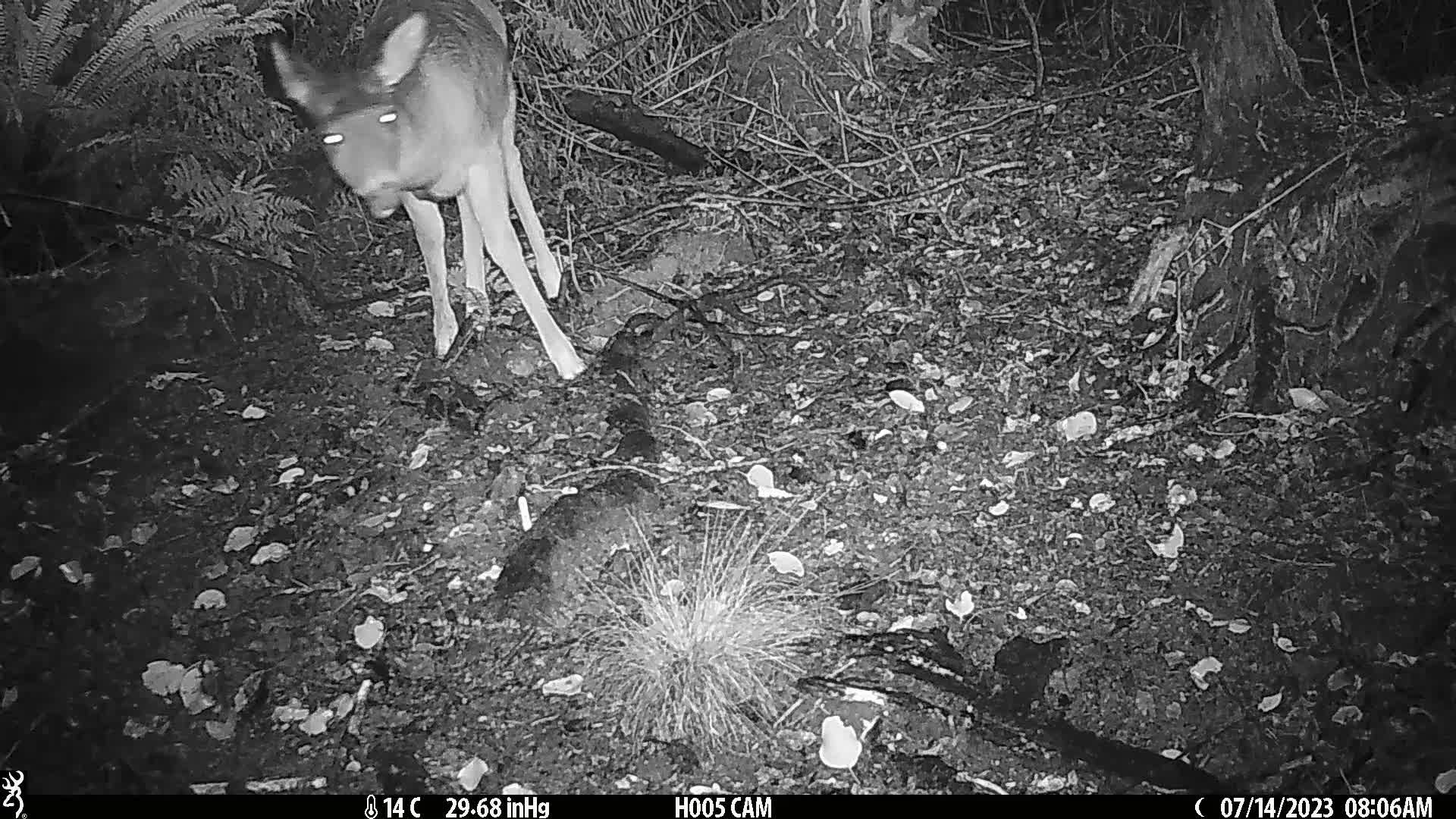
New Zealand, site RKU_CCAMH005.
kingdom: Animalia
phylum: Chordata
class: Mammalia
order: Artiodactyla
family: Cervidae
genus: Odocoileus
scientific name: Odocoileus virginianus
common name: white-tailed deer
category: white tailed deer